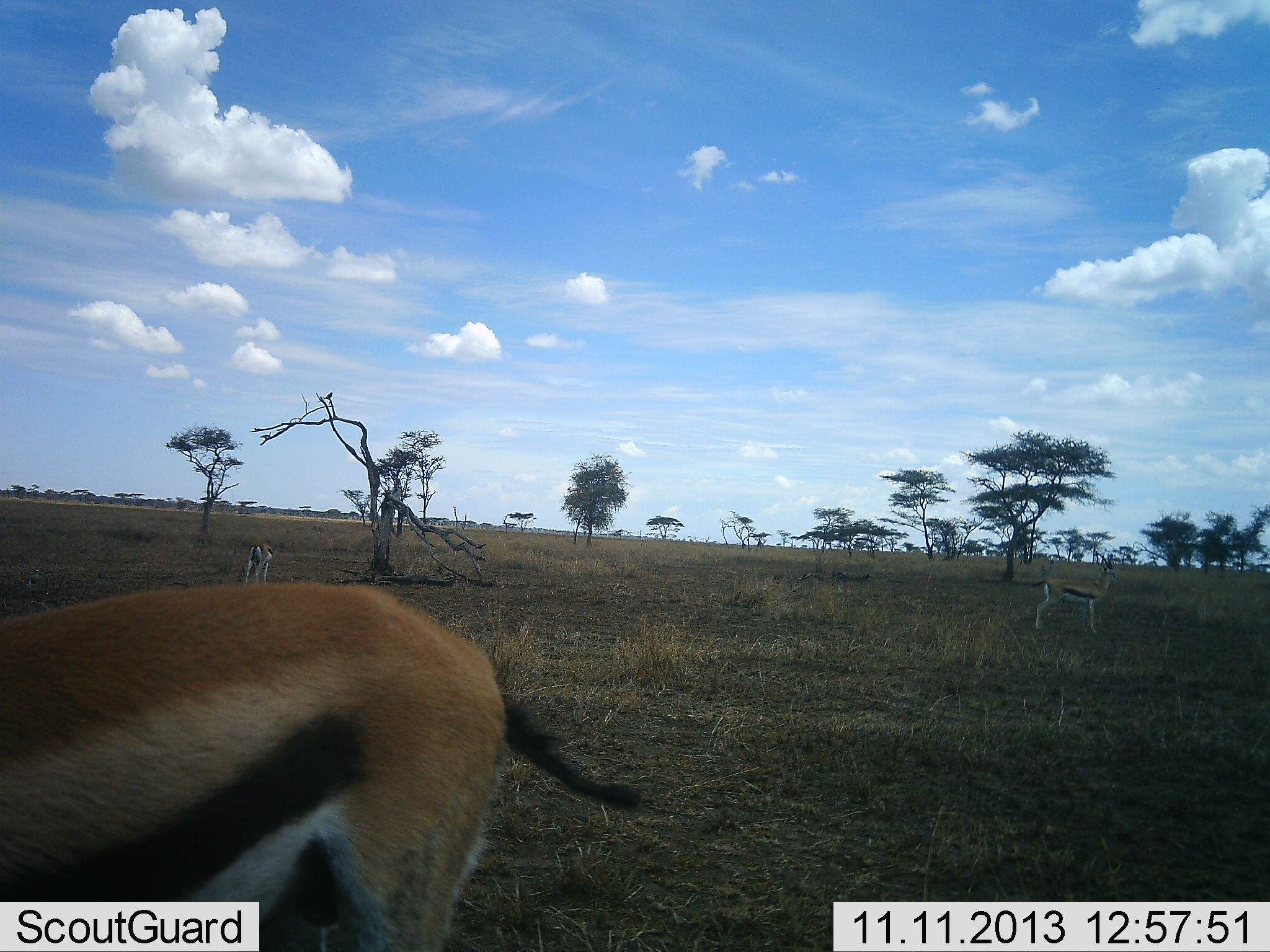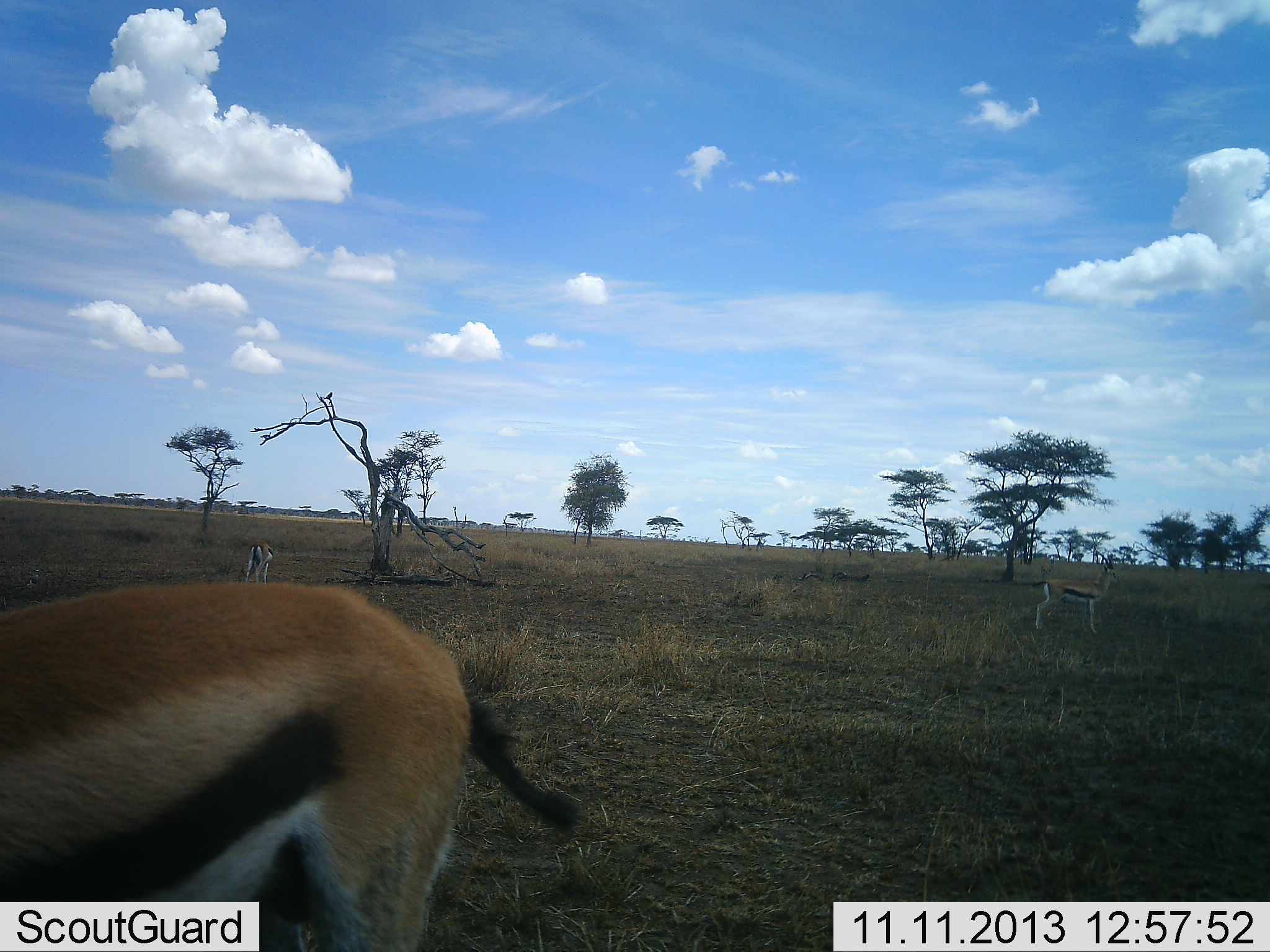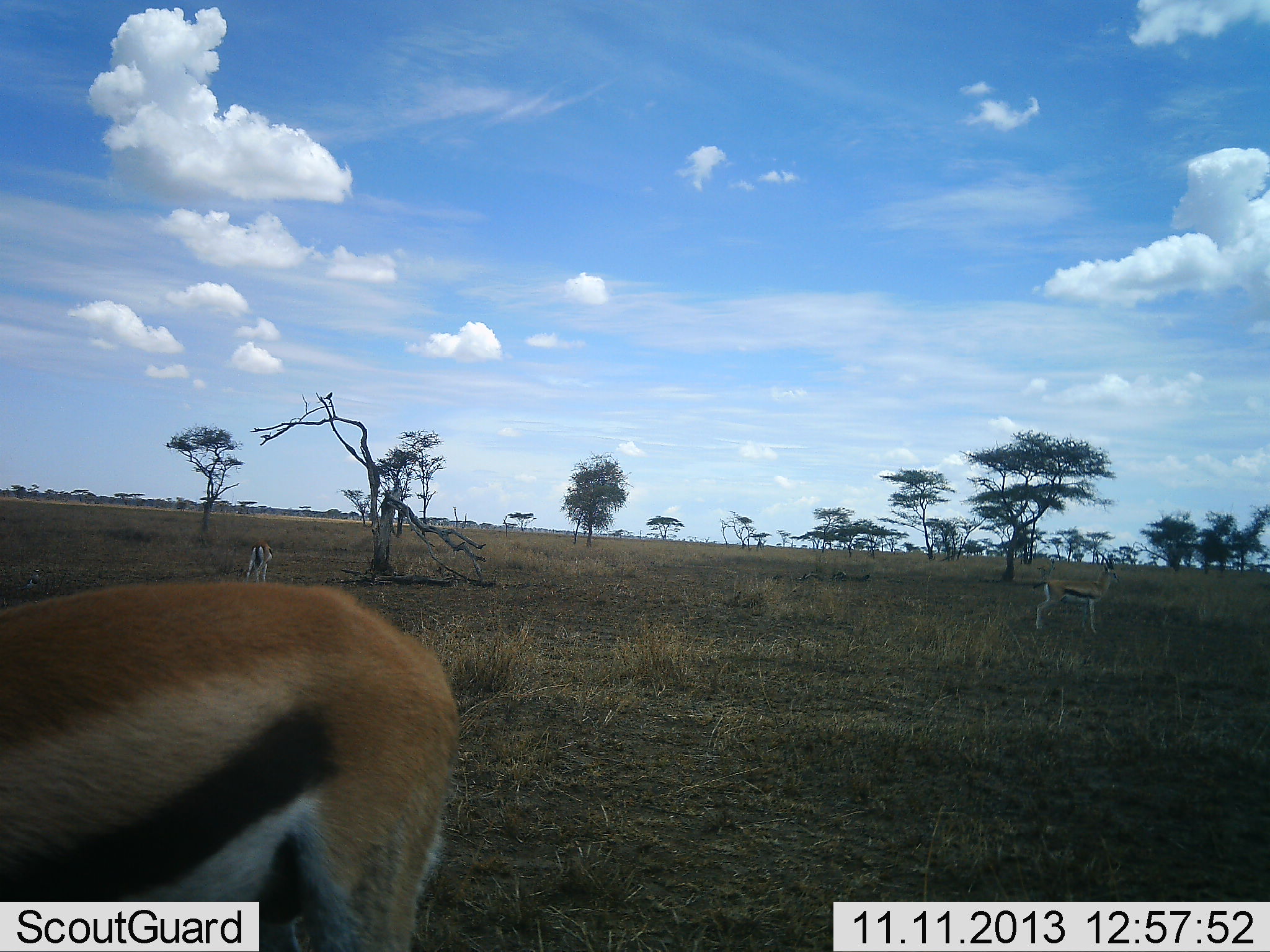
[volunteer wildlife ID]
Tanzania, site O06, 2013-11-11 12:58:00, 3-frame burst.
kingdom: Animalia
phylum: Chordata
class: Mammalia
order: Artiodactyla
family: Bovidae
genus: Eudorcas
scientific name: Eudorcas thomsonii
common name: thomson's gazelle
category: gazellethomsons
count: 3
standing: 80%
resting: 13%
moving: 13%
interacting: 0%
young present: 0%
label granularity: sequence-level